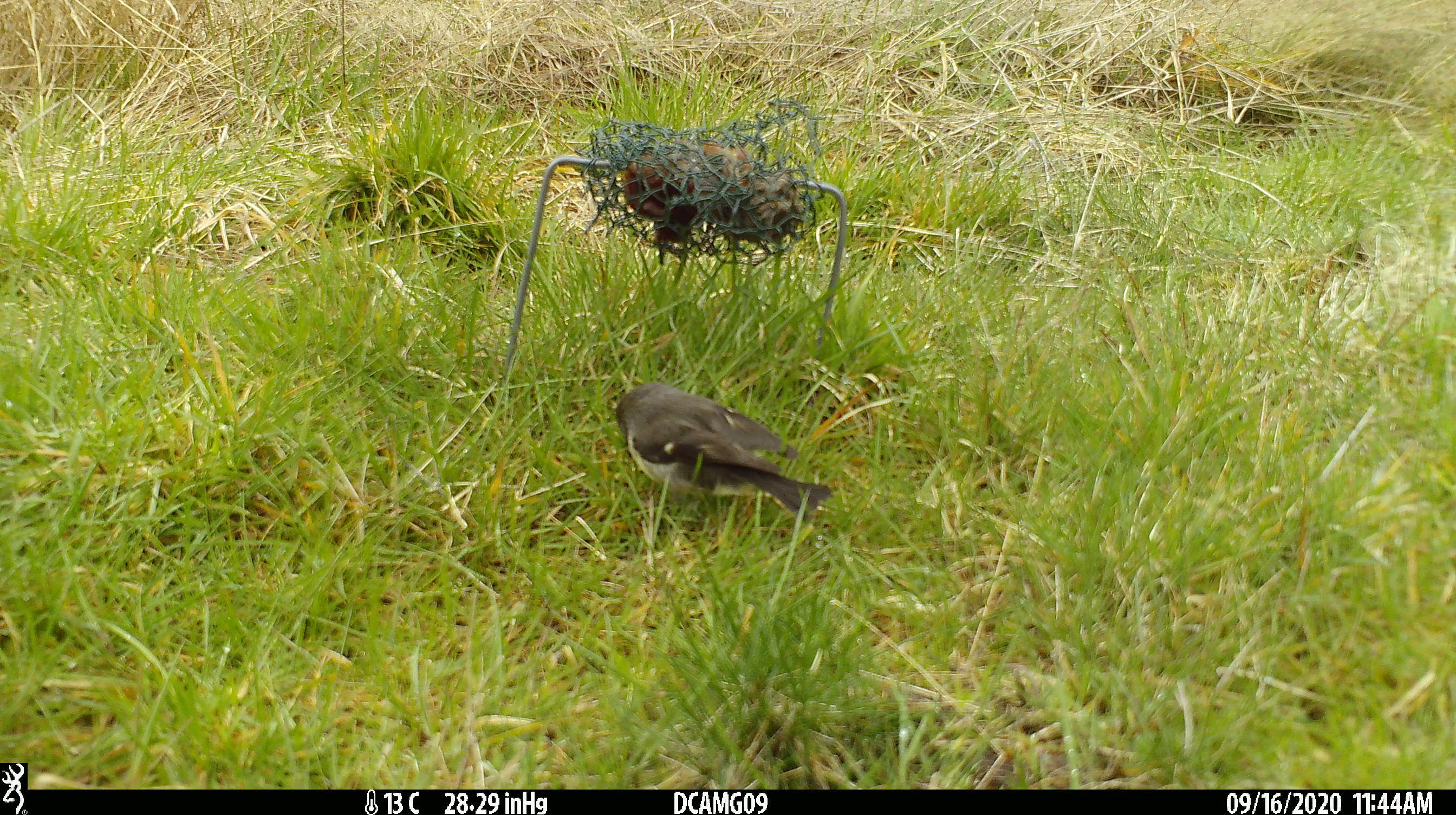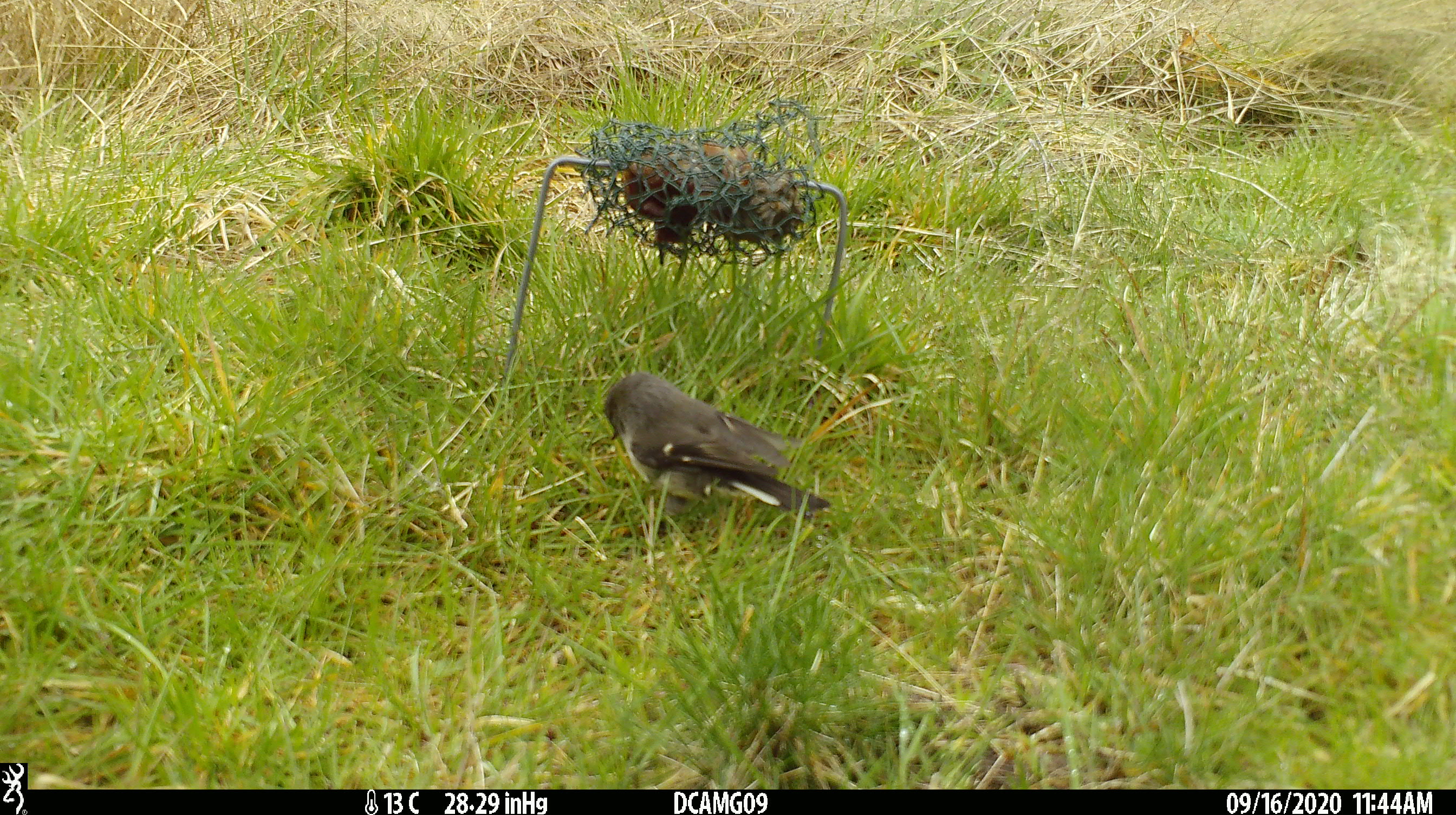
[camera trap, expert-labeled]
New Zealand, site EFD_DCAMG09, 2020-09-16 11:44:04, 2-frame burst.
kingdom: Animalia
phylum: Chordata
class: Aves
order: Passeriformes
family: Petroicidae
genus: Petroica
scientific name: Petroica macrocephala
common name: tomtit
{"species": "tomtit (Petroica macrocephala)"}